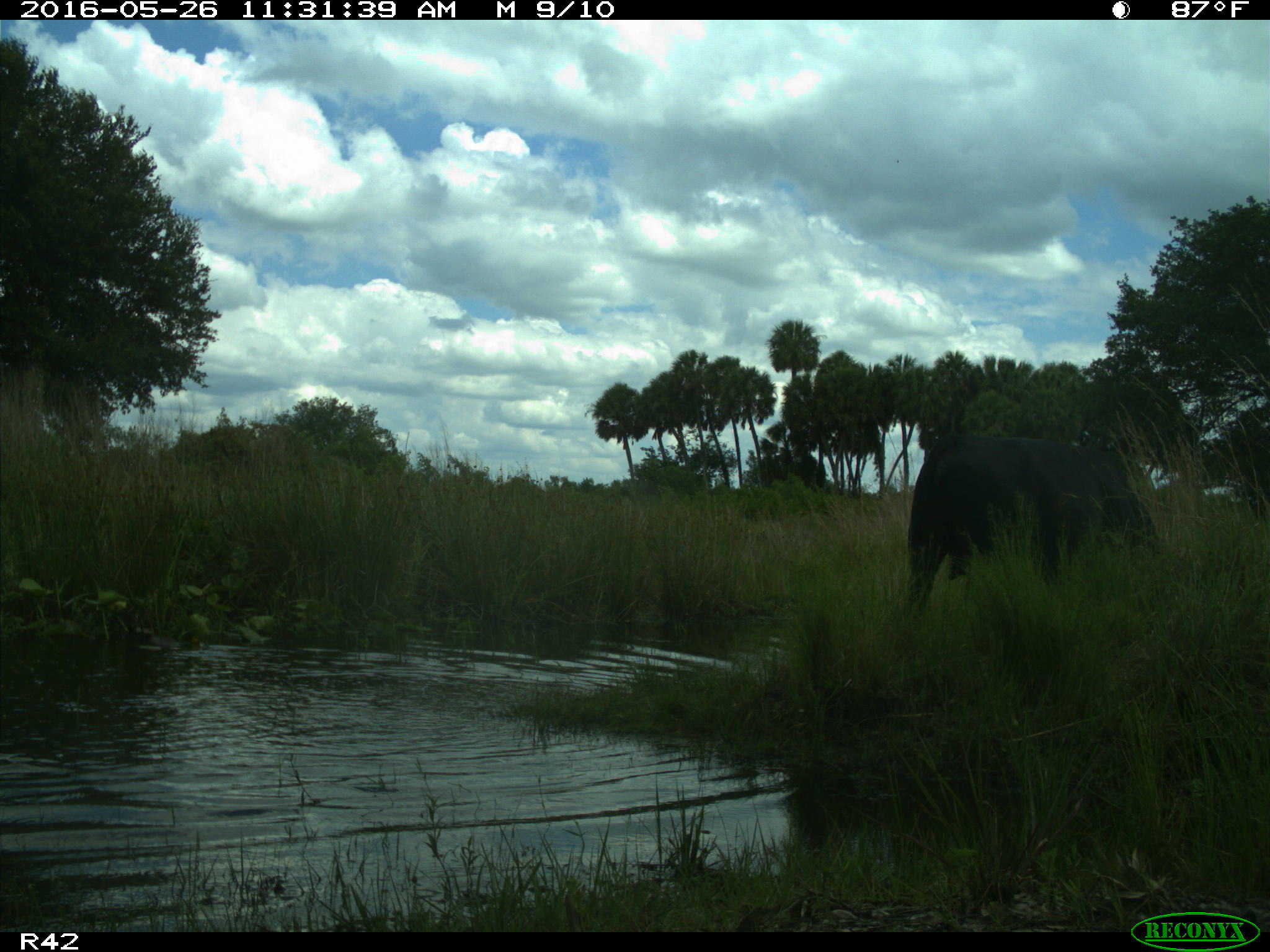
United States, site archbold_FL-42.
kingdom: Animalia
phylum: Chordata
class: Mammalia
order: Artiodactyla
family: Bovidae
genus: Bos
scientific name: Bos taurus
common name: domestic cow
Bos taurus (domestic cow).